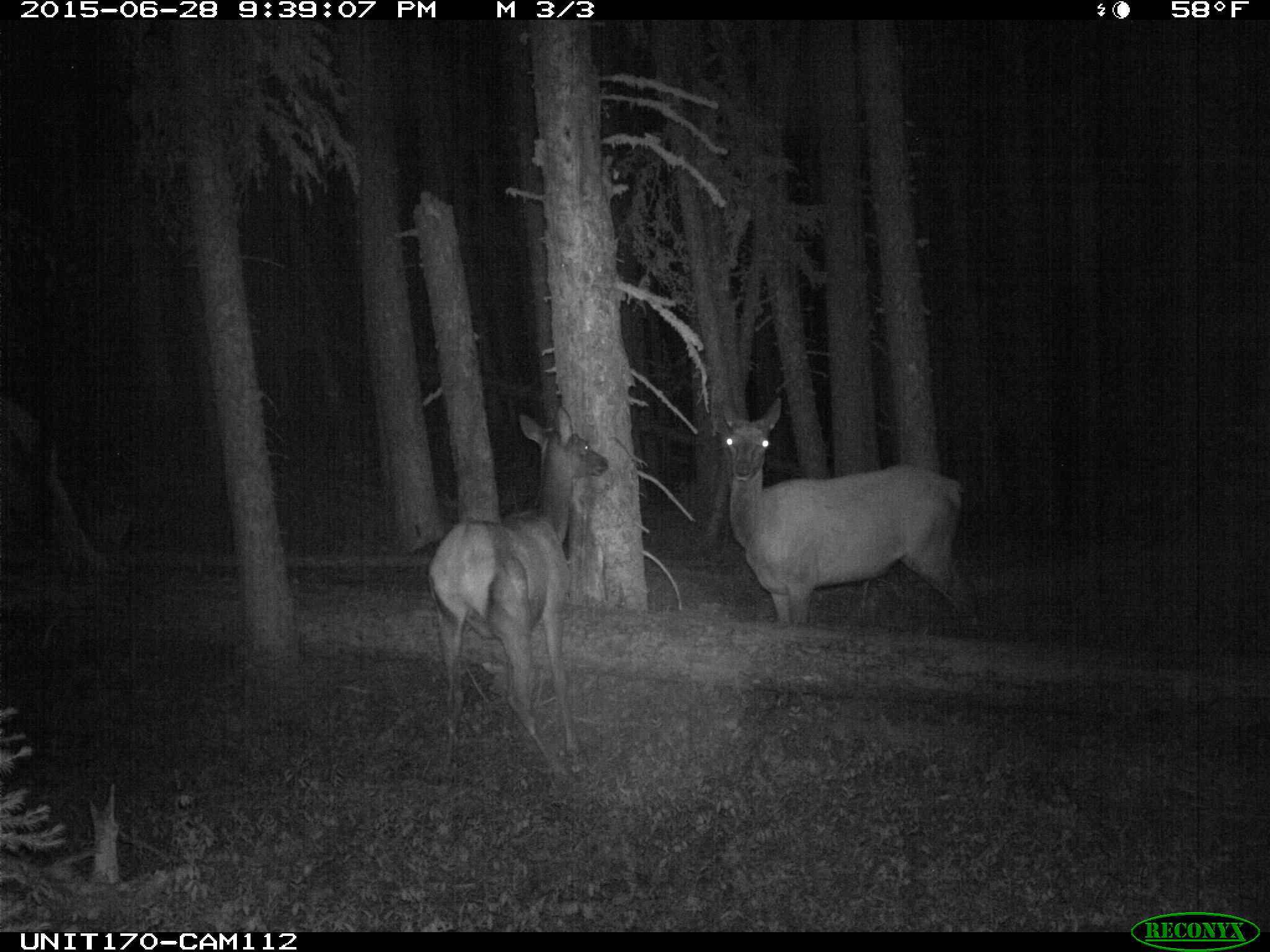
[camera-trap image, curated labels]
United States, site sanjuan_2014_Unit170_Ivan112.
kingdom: Animalia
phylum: Chordata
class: Mammalia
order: Artiodactyla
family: Cervidae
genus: Cervus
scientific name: Cervus elaphus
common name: red deer